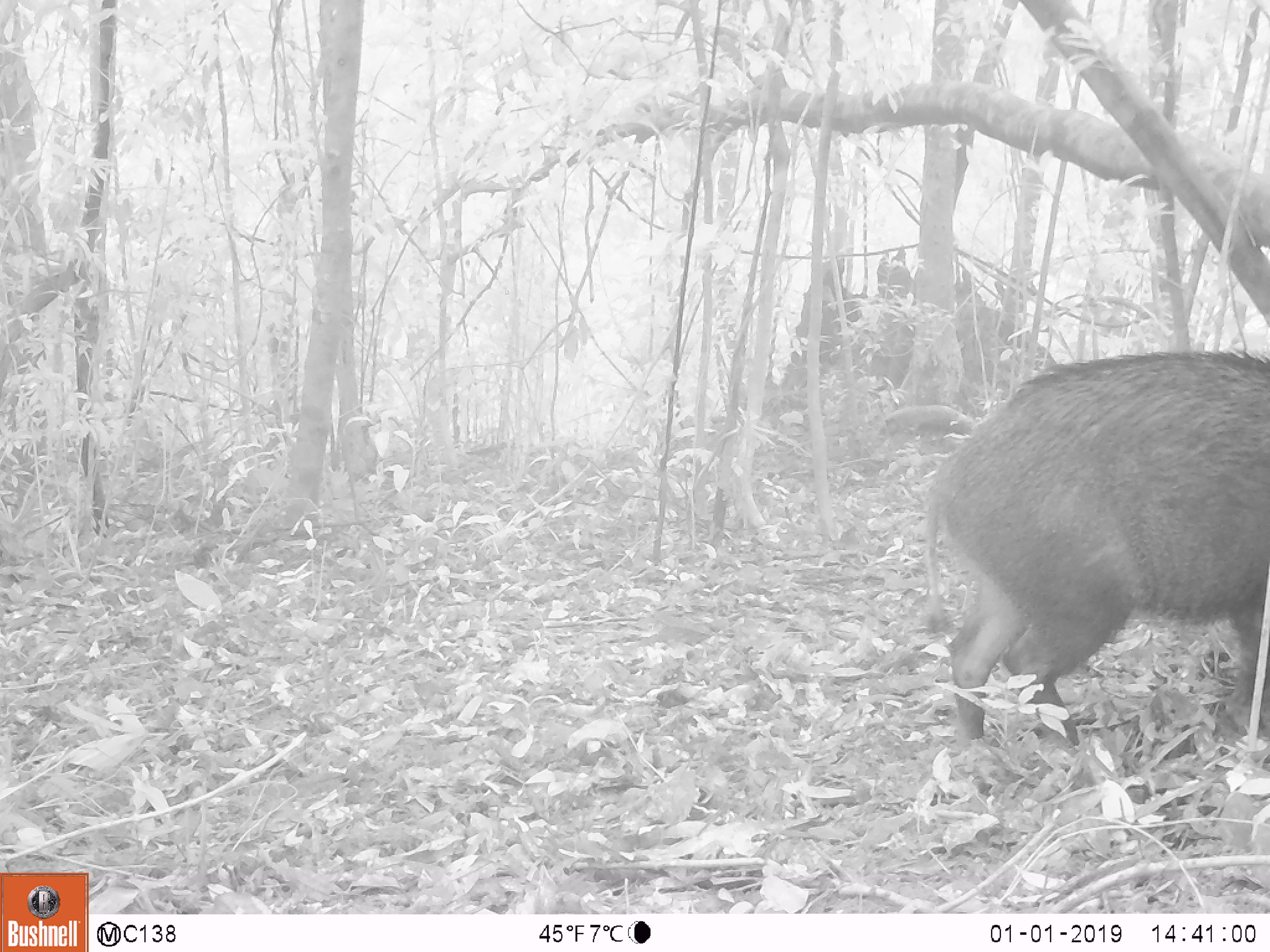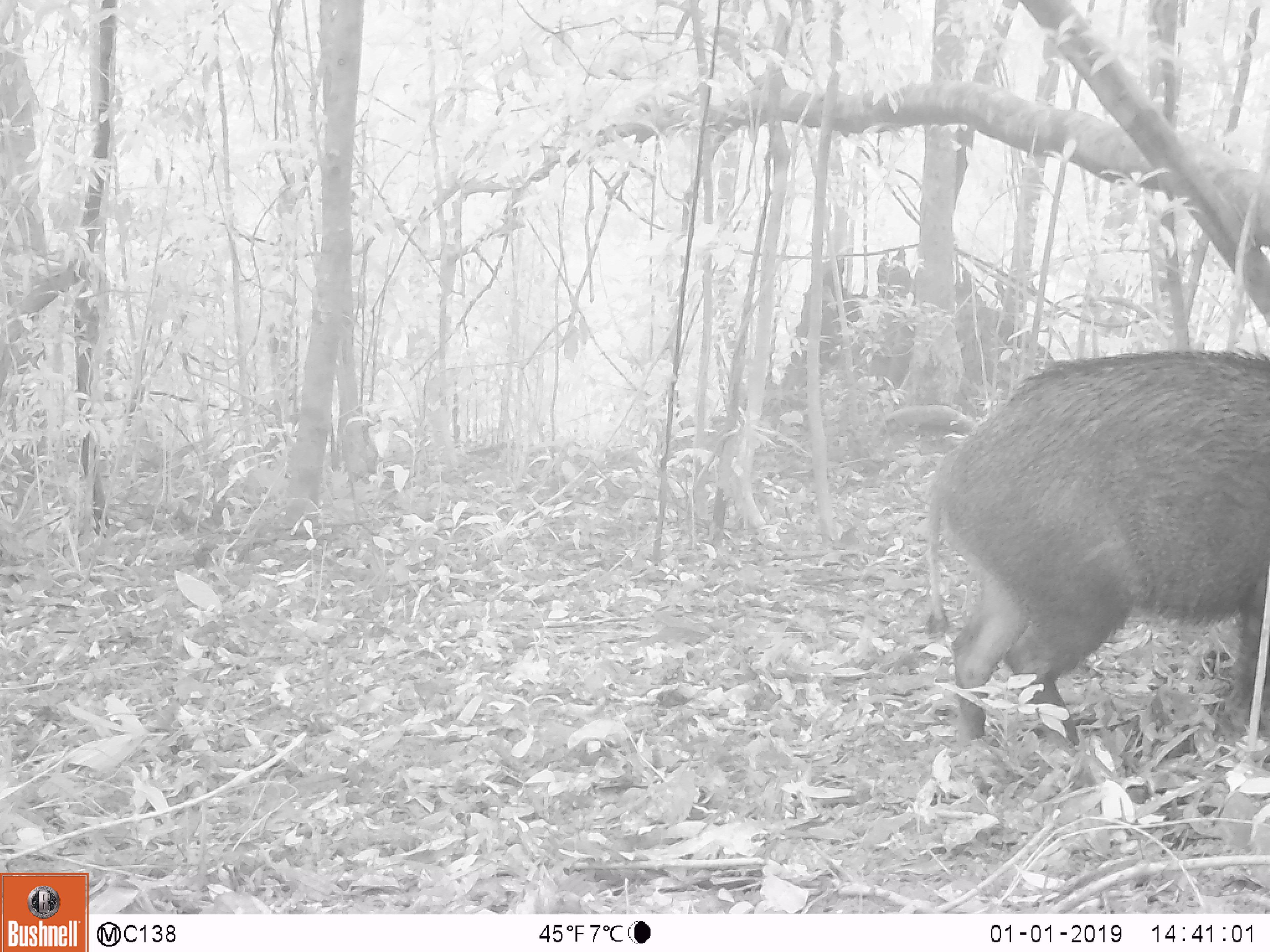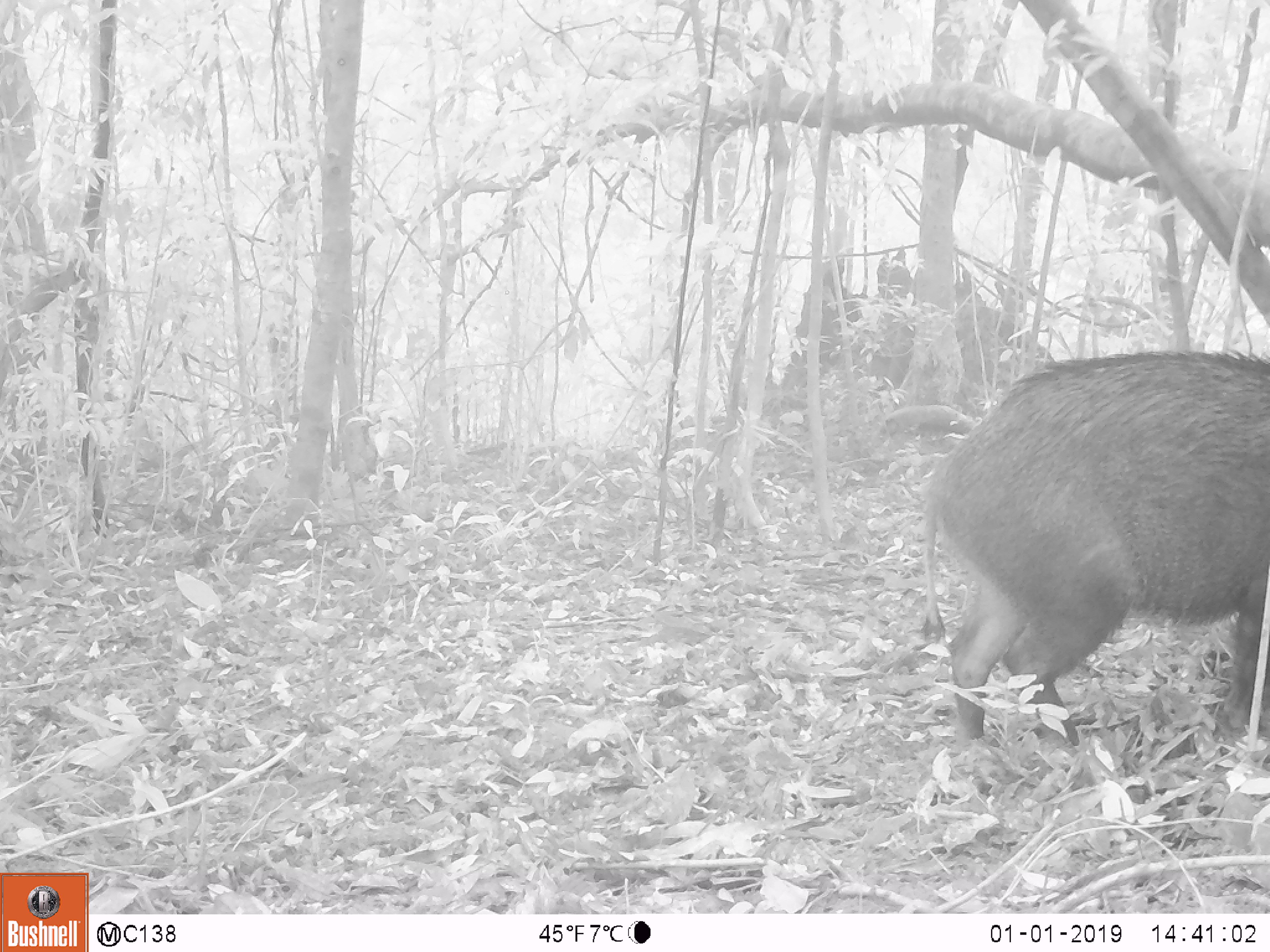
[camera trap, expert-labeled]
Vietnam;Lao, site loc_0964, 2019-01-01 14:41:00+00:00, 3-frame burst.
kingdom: Animalia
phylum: Chordata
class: Mammalia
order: Artiodactyla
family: Suidae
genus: Sus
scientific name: Sus scrofa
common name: eurasian wild pig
Eurasian wild pig (Sus scrofa). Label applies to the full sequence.